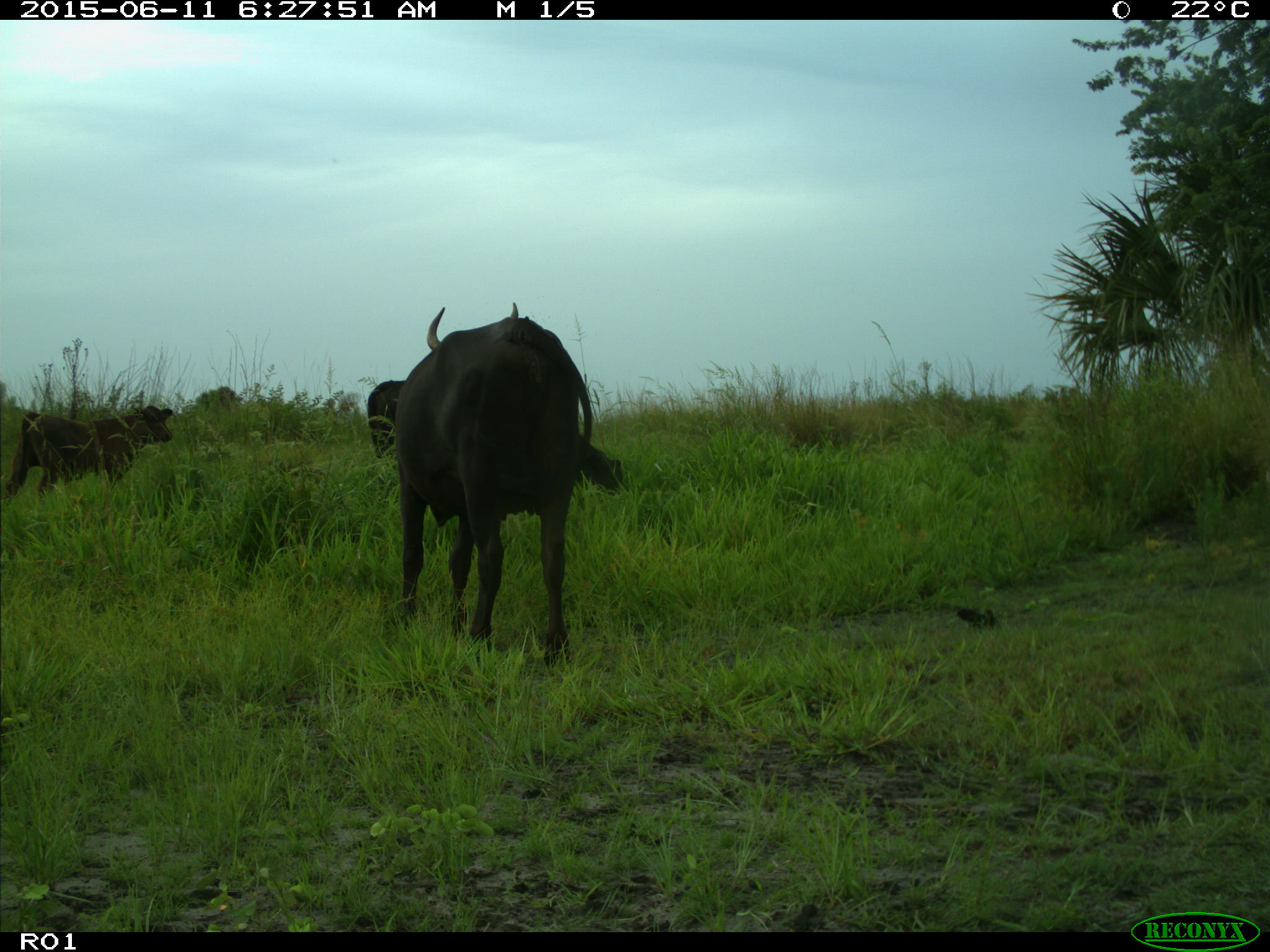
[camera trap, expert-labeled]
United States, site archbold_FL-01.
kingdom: Animalia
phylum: Chordata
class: Mammalia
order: Artiodactyla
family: Bovidae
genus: Bos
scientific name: Bos taurus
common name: domestic cow